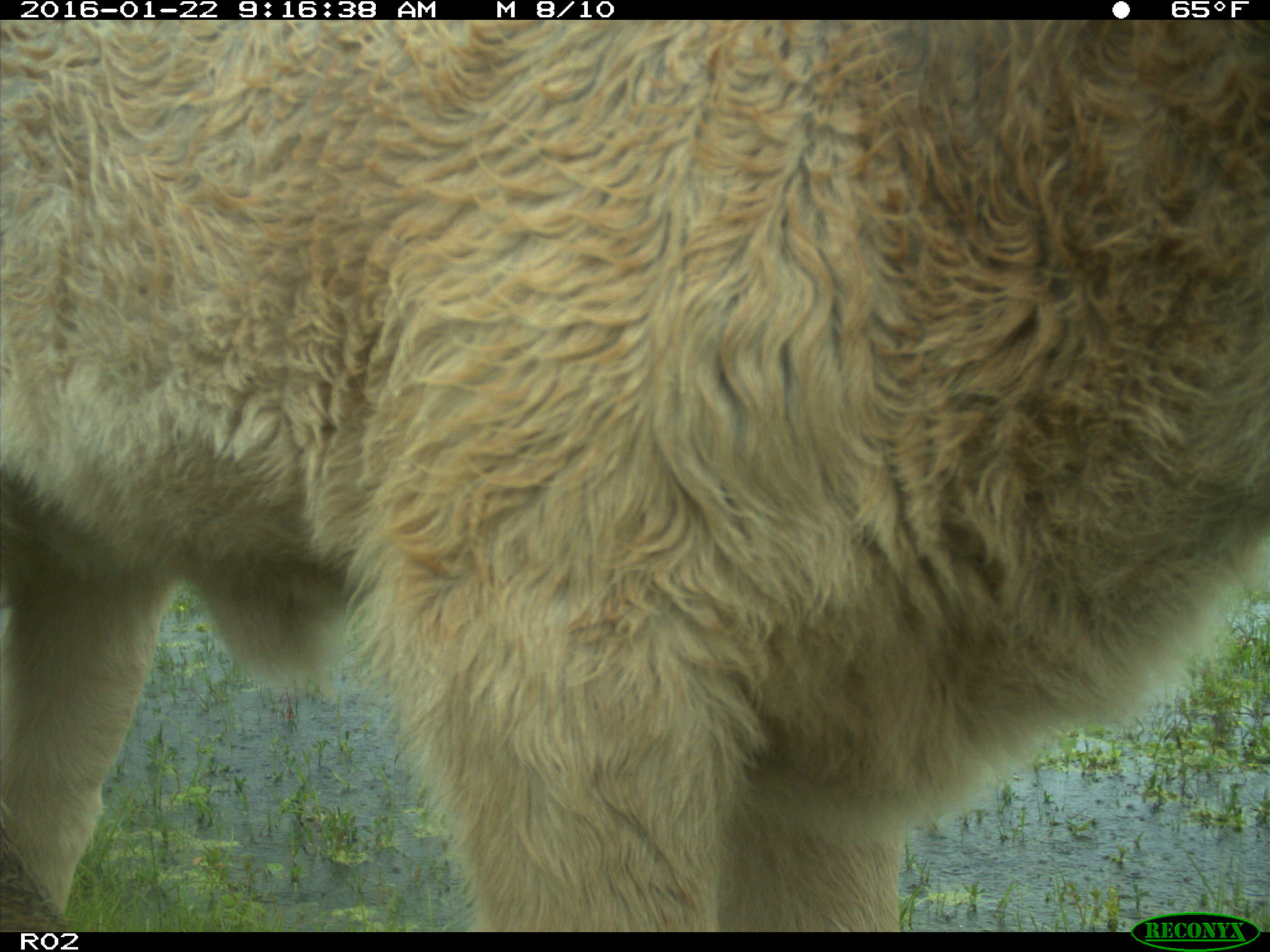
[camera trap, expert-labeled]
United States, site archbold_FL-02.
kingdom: Animalia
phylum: Chordata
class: Mammalia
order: Artiodactyla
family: Bovidae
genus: Bos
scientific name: Bos taurus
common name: domestic cow